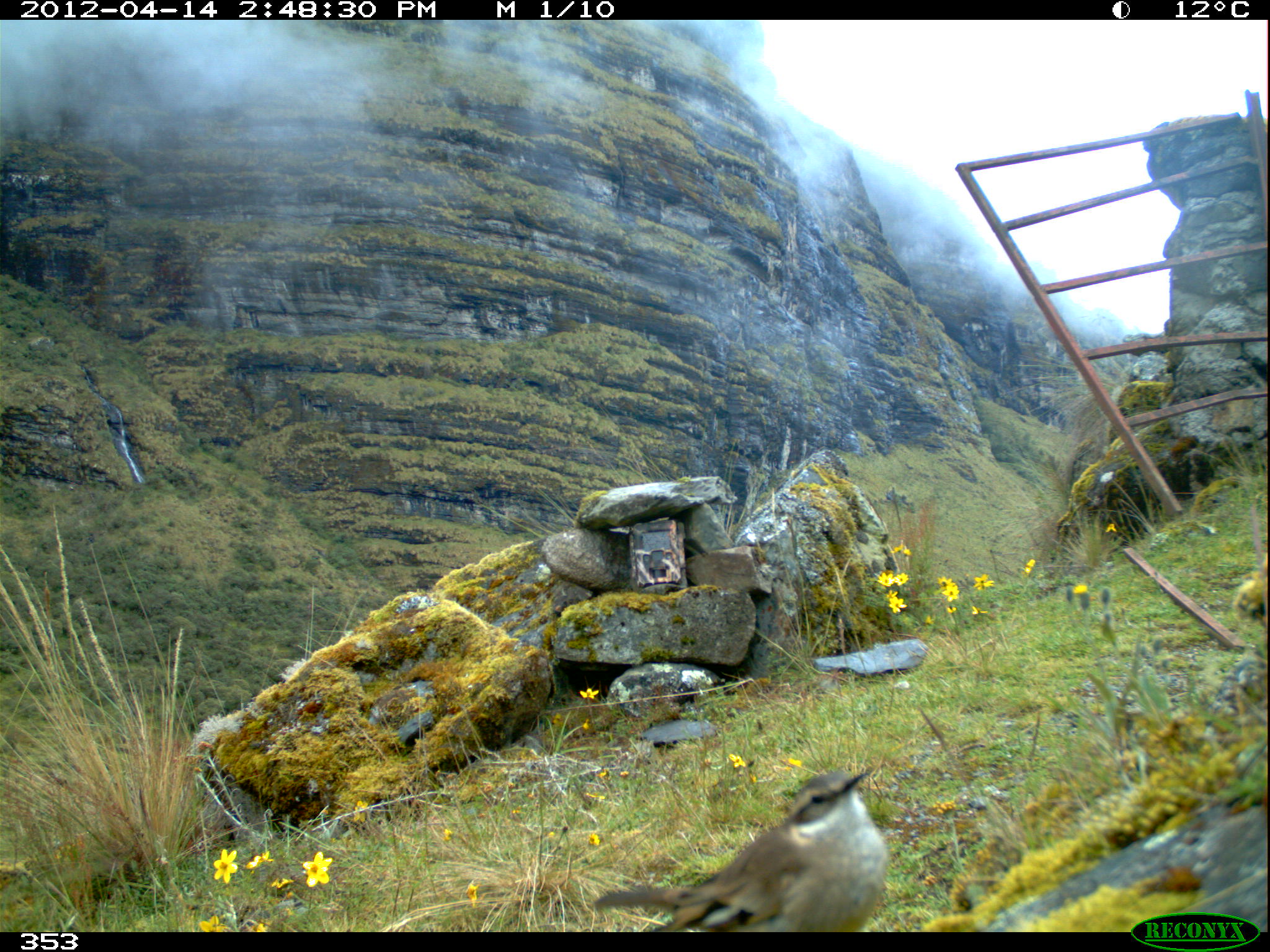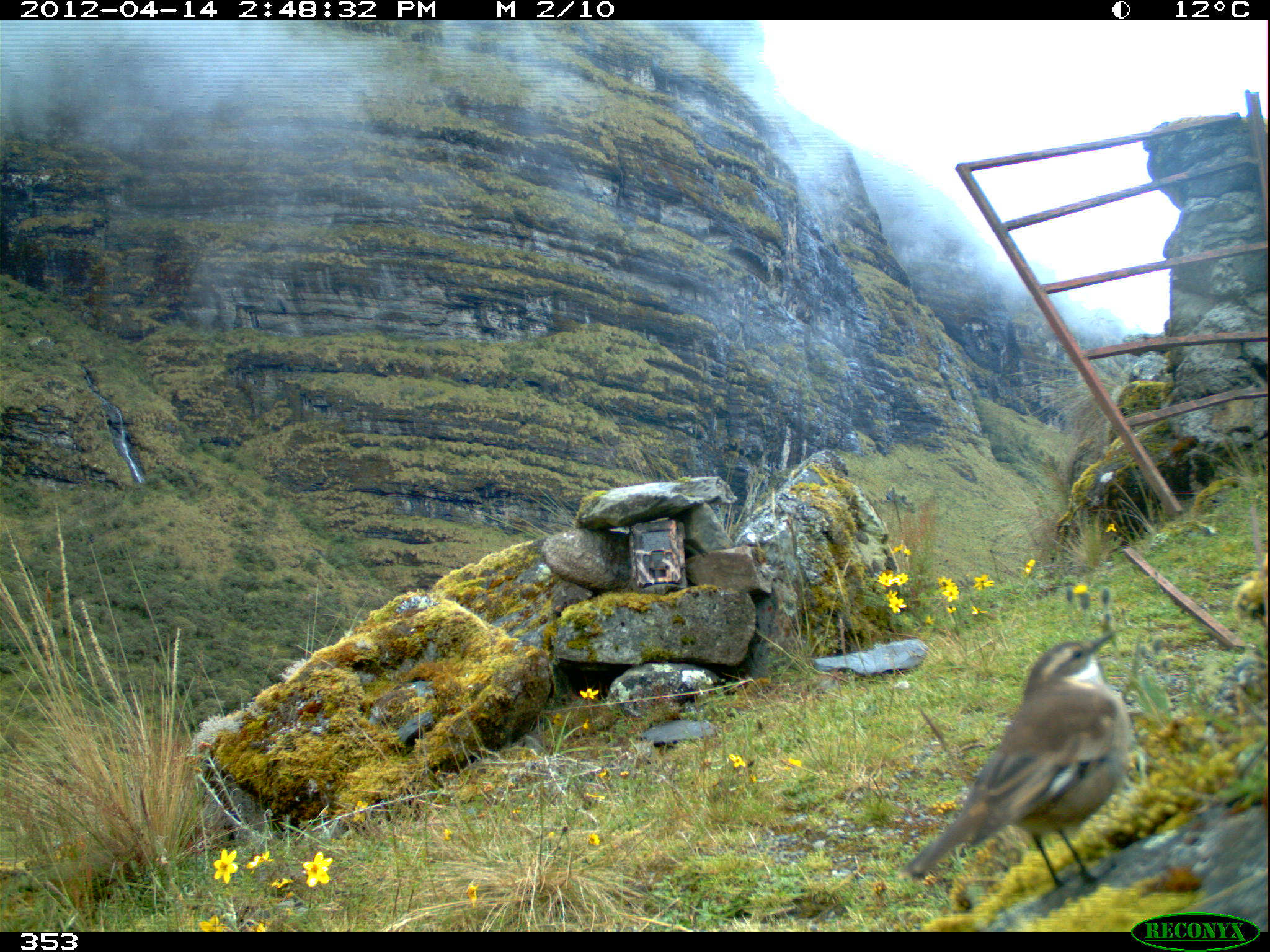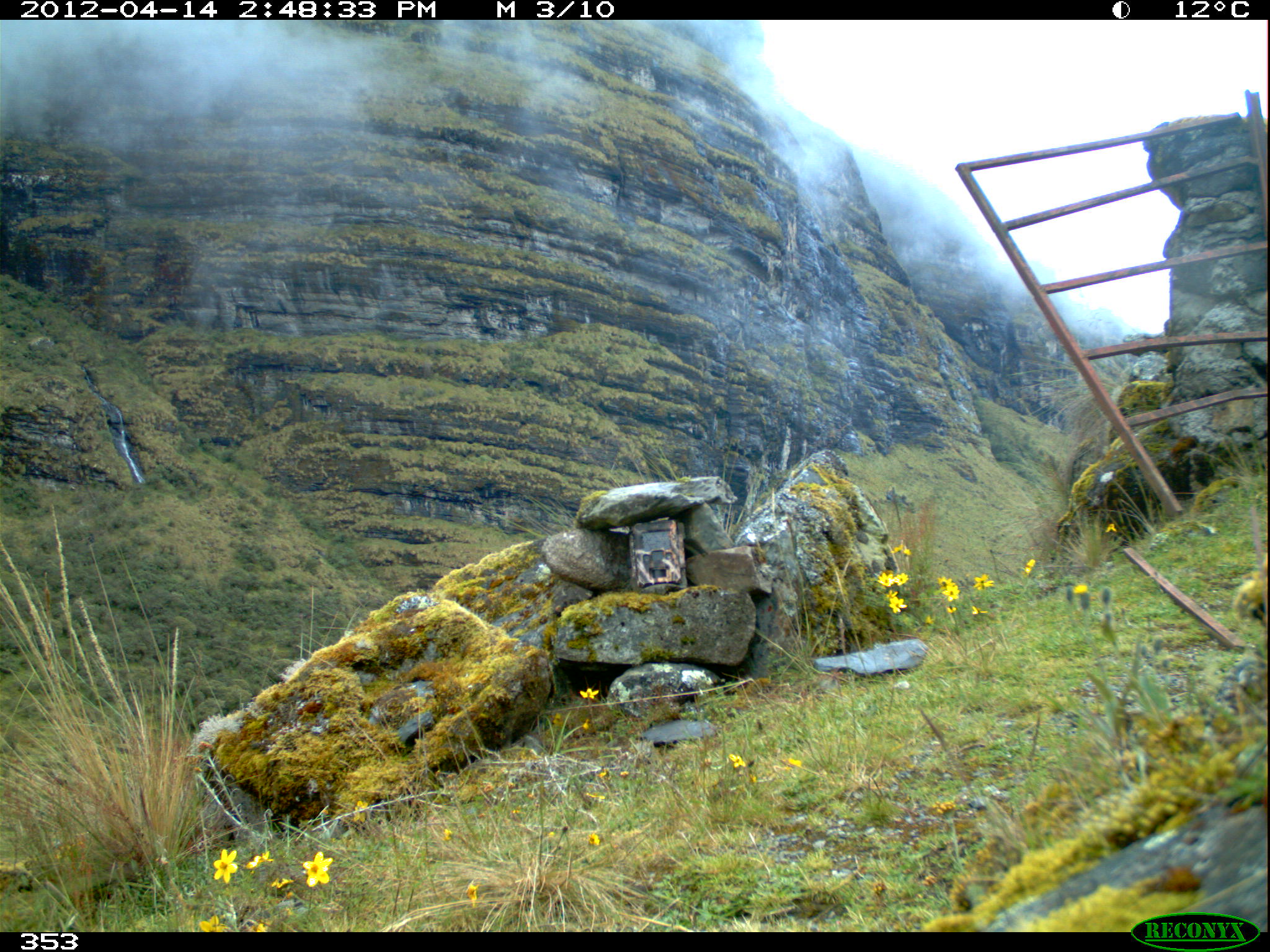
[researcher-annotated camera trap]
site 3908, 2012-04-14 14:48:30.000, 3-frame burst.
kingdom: Animalia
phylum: Chordata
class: Aves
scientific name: Aves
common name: bird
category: unknown bird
Unknown bird (bird) (Aves).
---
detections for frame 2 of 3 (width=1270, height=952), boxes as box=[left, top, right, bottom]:
unknown bird: box=[900, 627, 1134, 887]